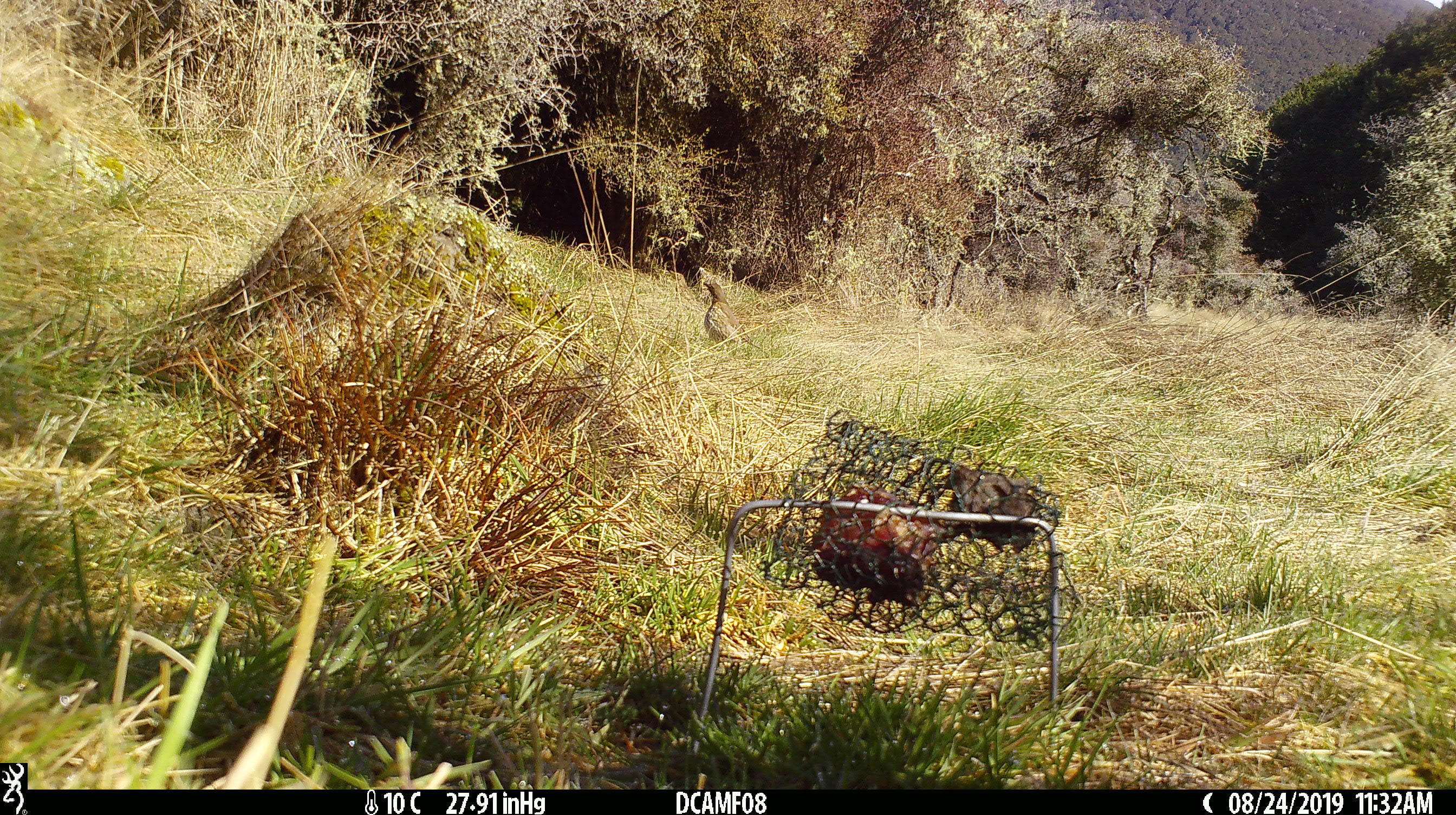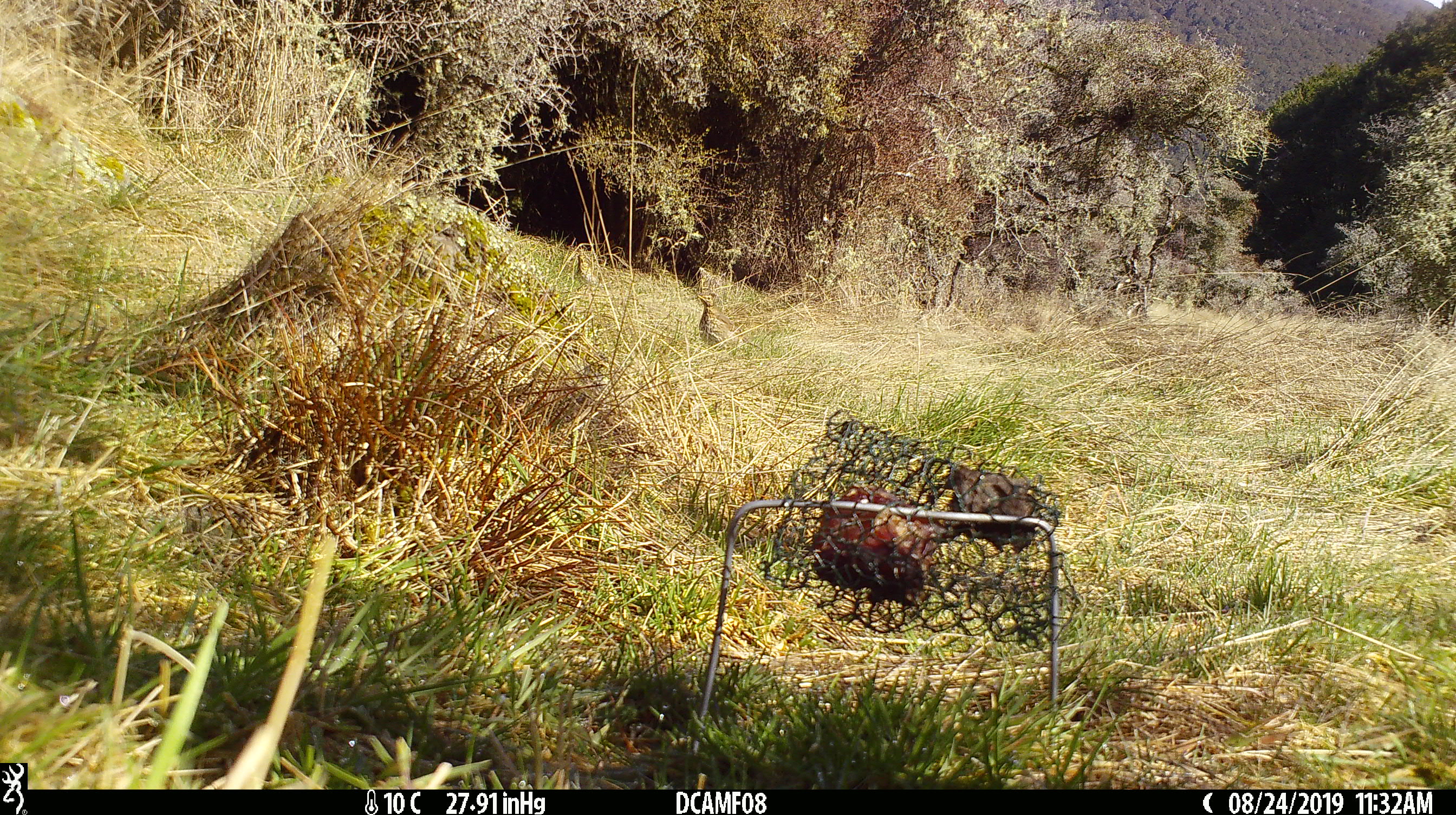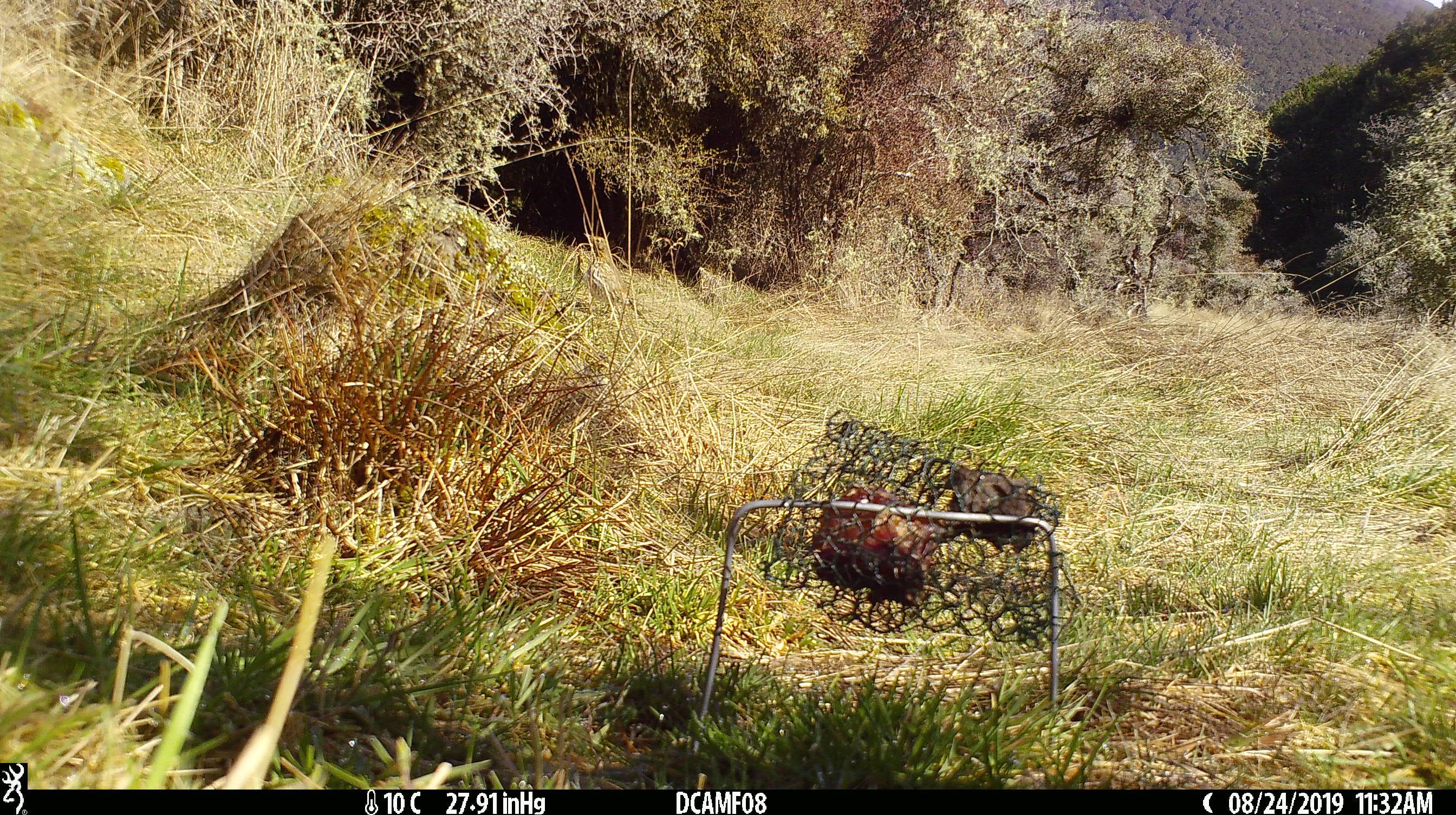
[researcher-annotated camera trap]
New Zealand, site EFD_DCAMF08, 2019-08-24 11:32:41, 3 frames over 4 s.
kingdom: Animalia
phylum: Chordata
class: Aves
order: Passeriformes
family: Turdidae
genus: Turdus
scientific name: Turdus philomelos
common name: song thrush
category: thrush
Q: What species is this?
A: Thrush (song thrush) (Turdus philomelos).